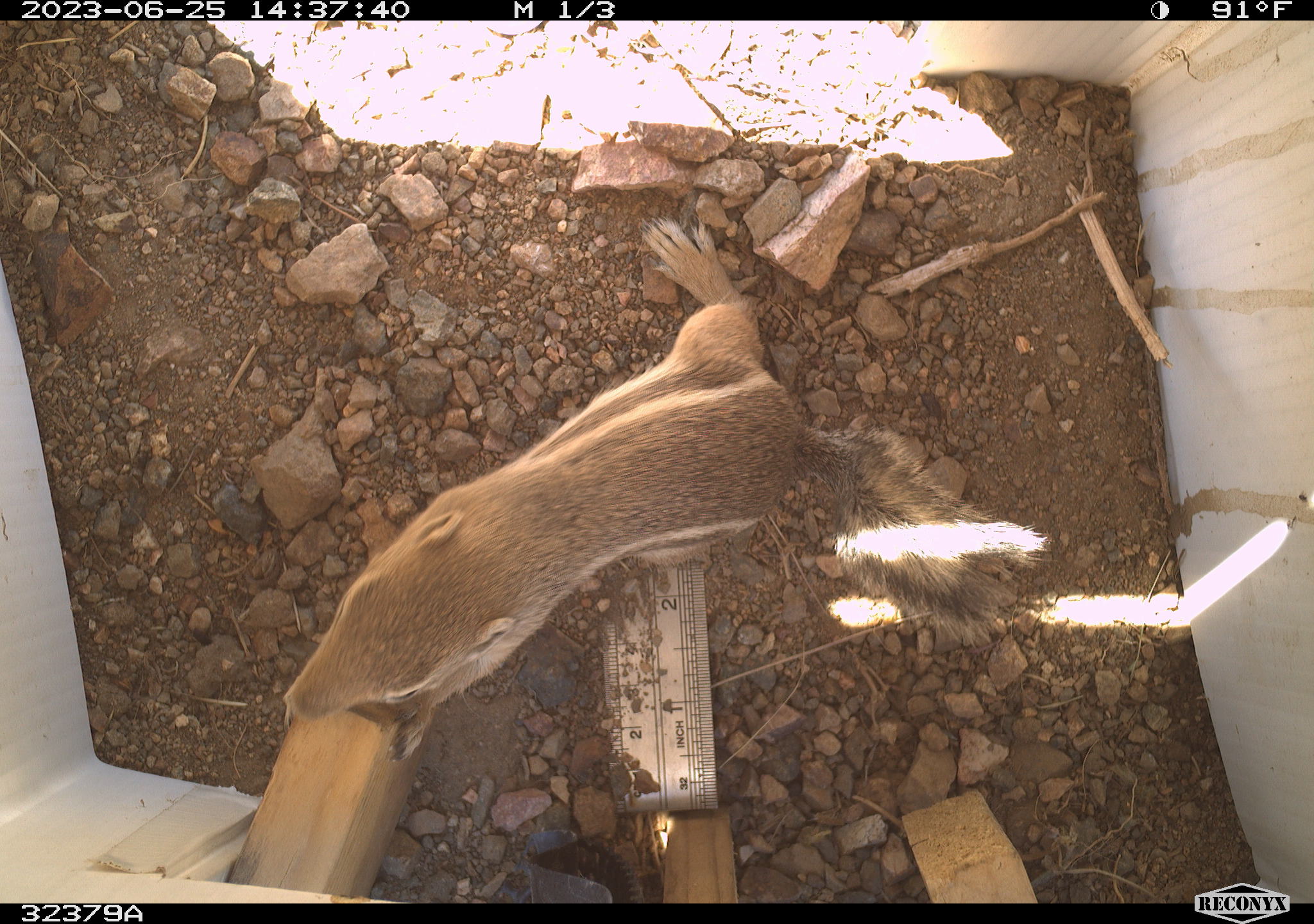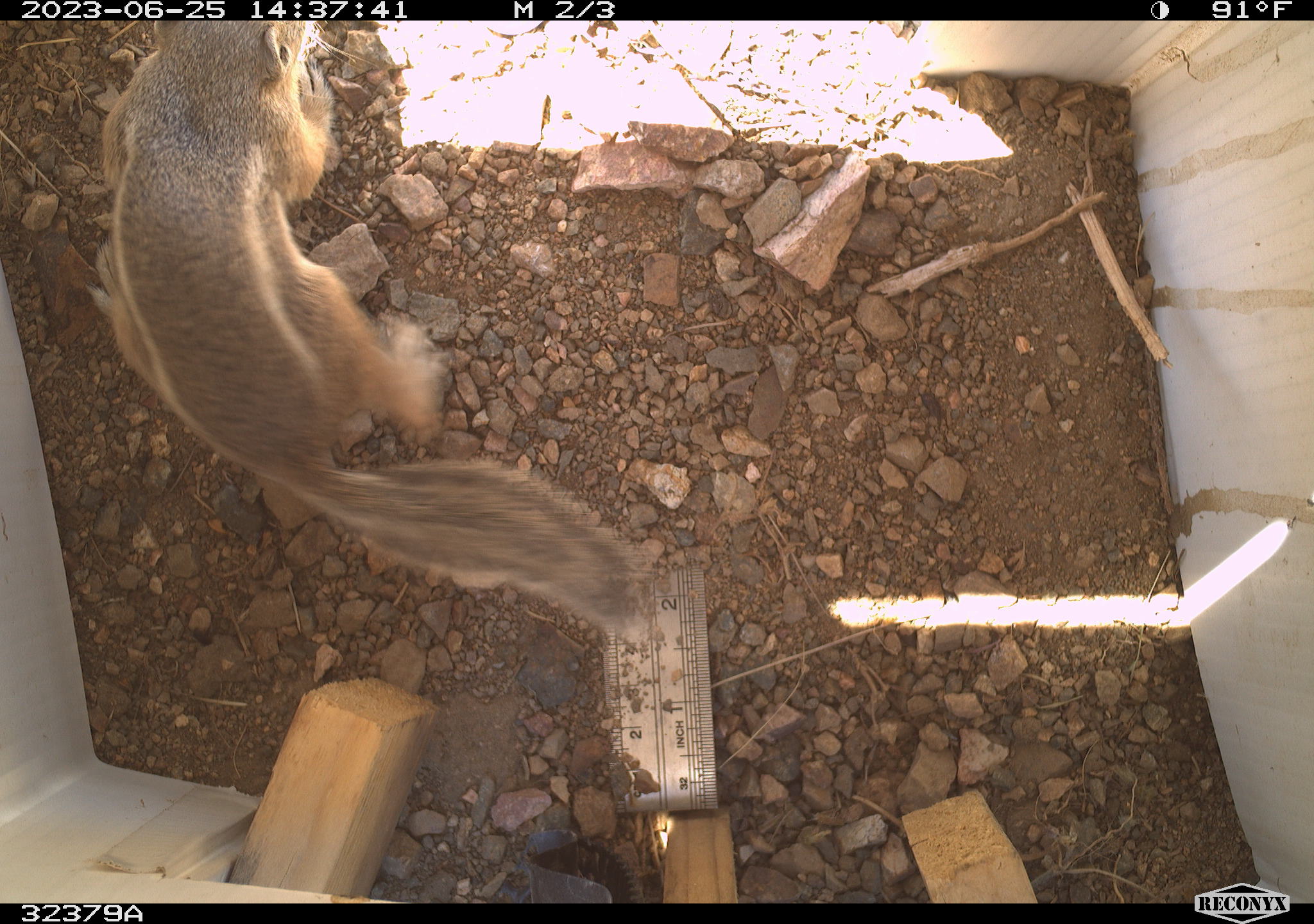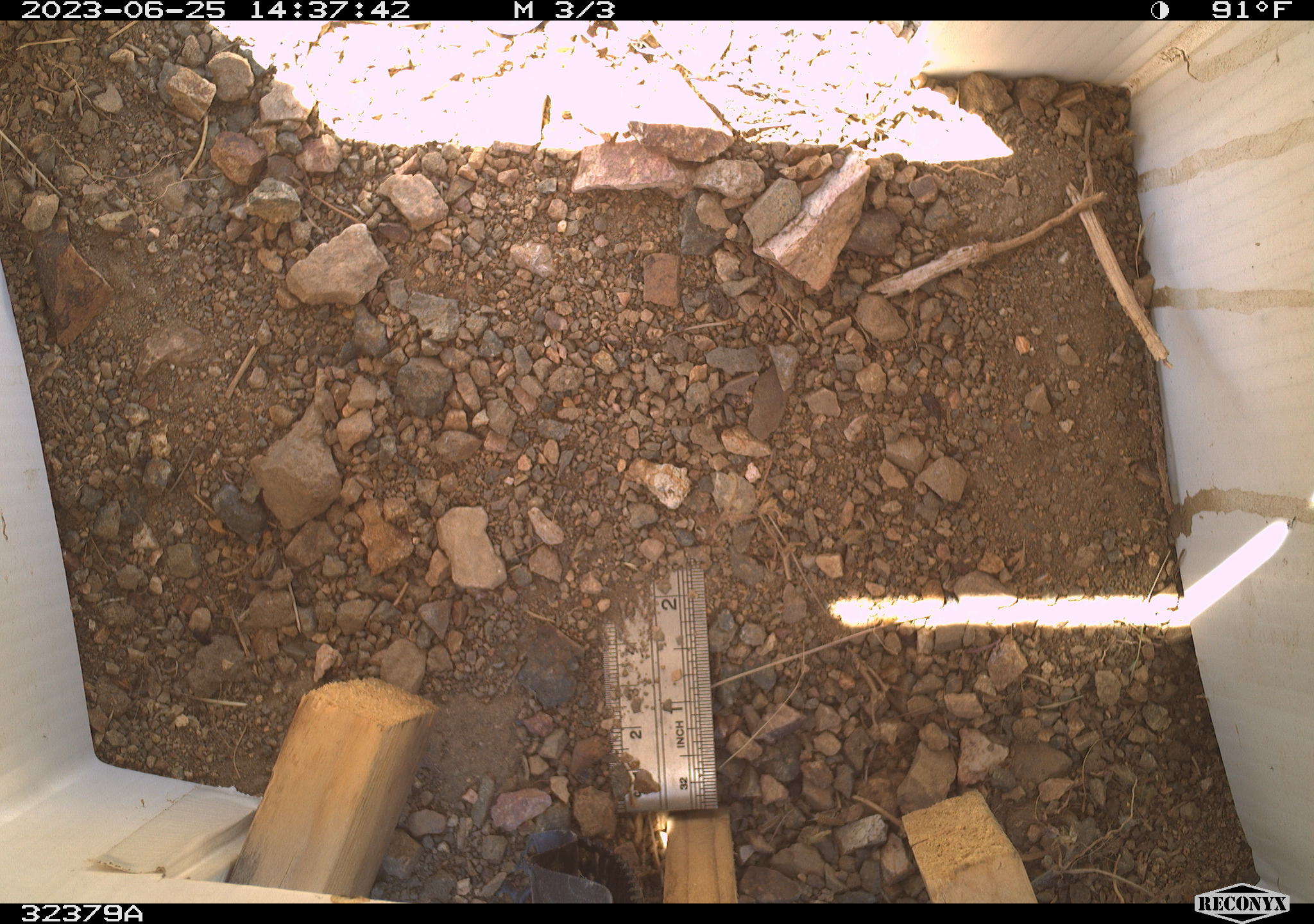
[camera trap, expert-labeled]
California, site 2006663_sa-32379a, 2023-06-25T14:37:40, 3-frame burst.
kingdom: Animalia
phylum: Chordata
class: Mammalia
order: Rodentia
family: Sciuridae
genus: Ammospermophilus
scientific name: Ammospermophilus leucurus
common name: white-tailed antelope squirrel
White-tailed antelope squirrel (Ammospermophilus leucurus).